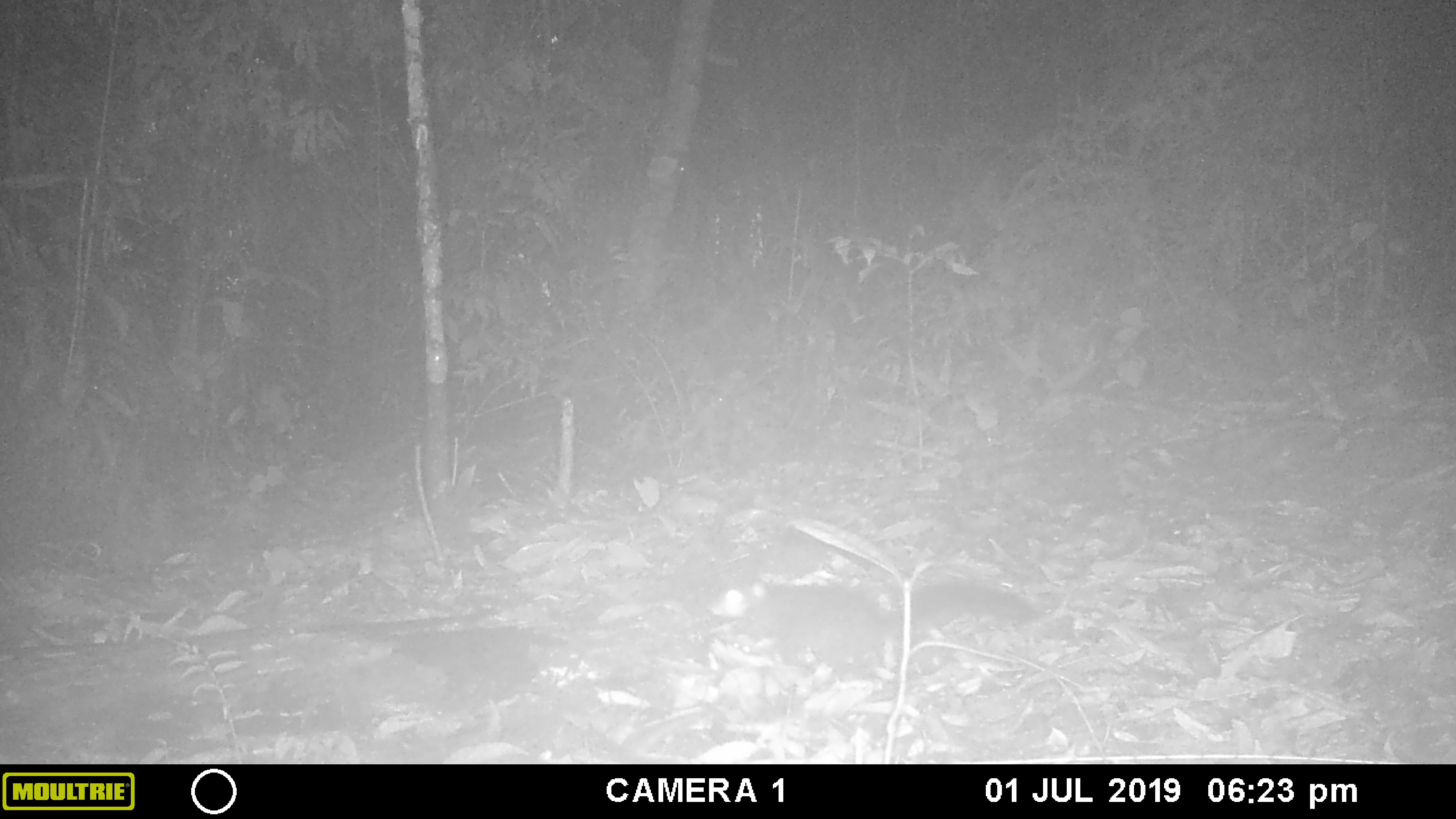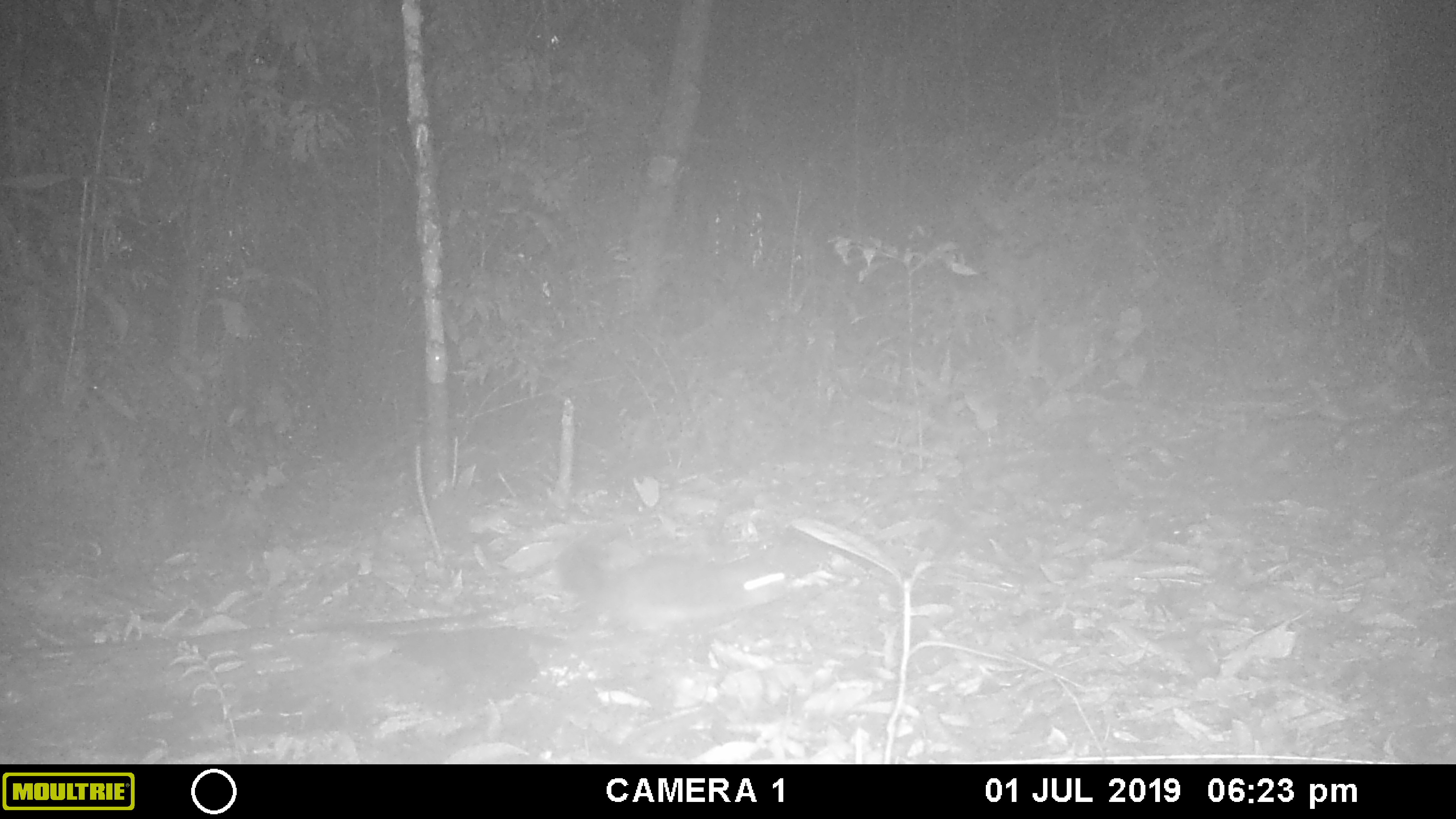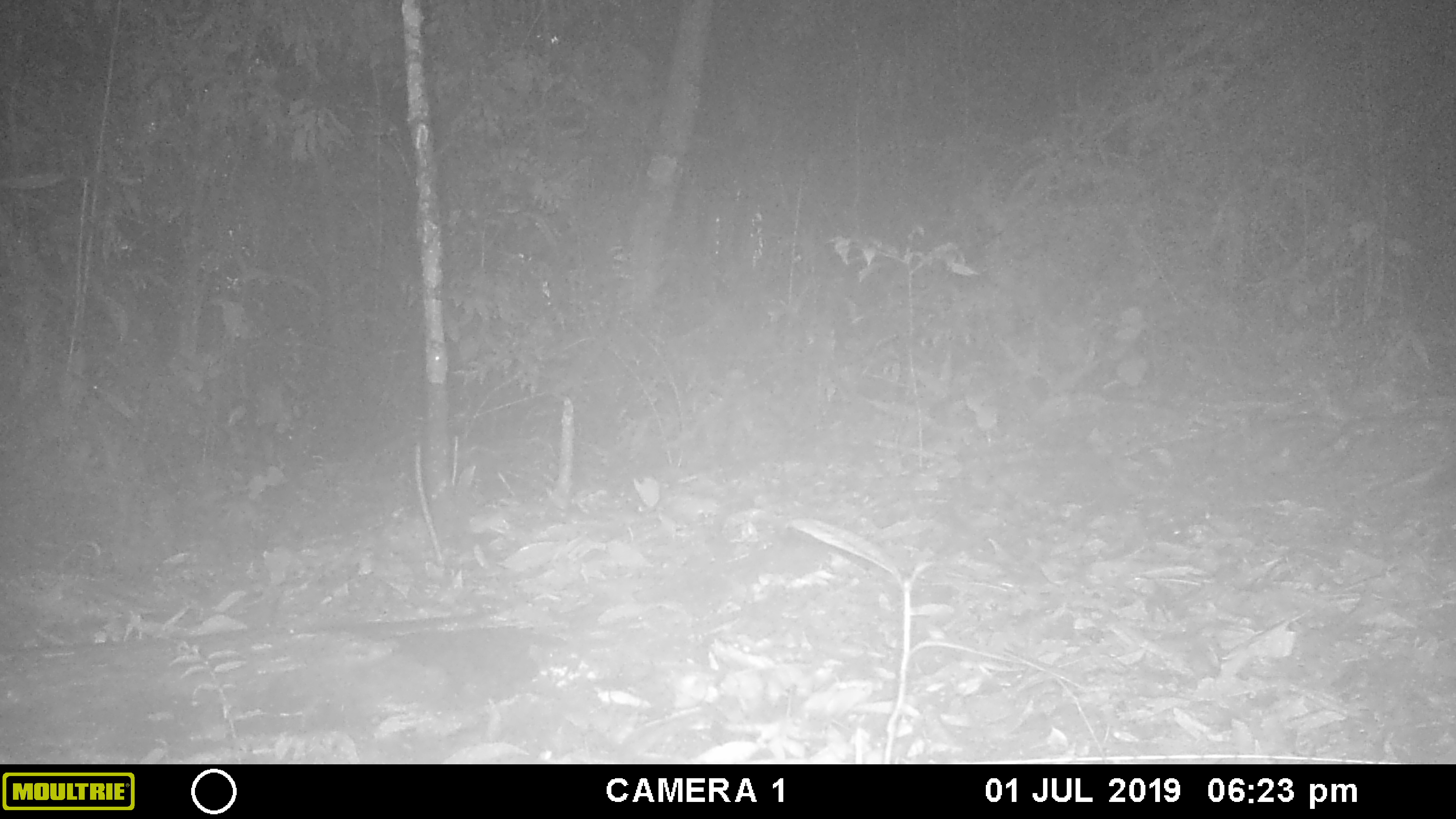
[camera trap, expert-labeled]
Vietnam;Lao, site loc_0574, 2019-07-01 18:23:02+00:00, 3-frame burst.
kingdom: Animalia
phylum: Chordata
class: Mammalia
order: Rodentia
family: Sciuridae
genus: Dremomys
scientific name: Dremomys rufigenis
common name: red-cheeked squirrel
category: red cheeked squirrel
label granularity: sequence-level